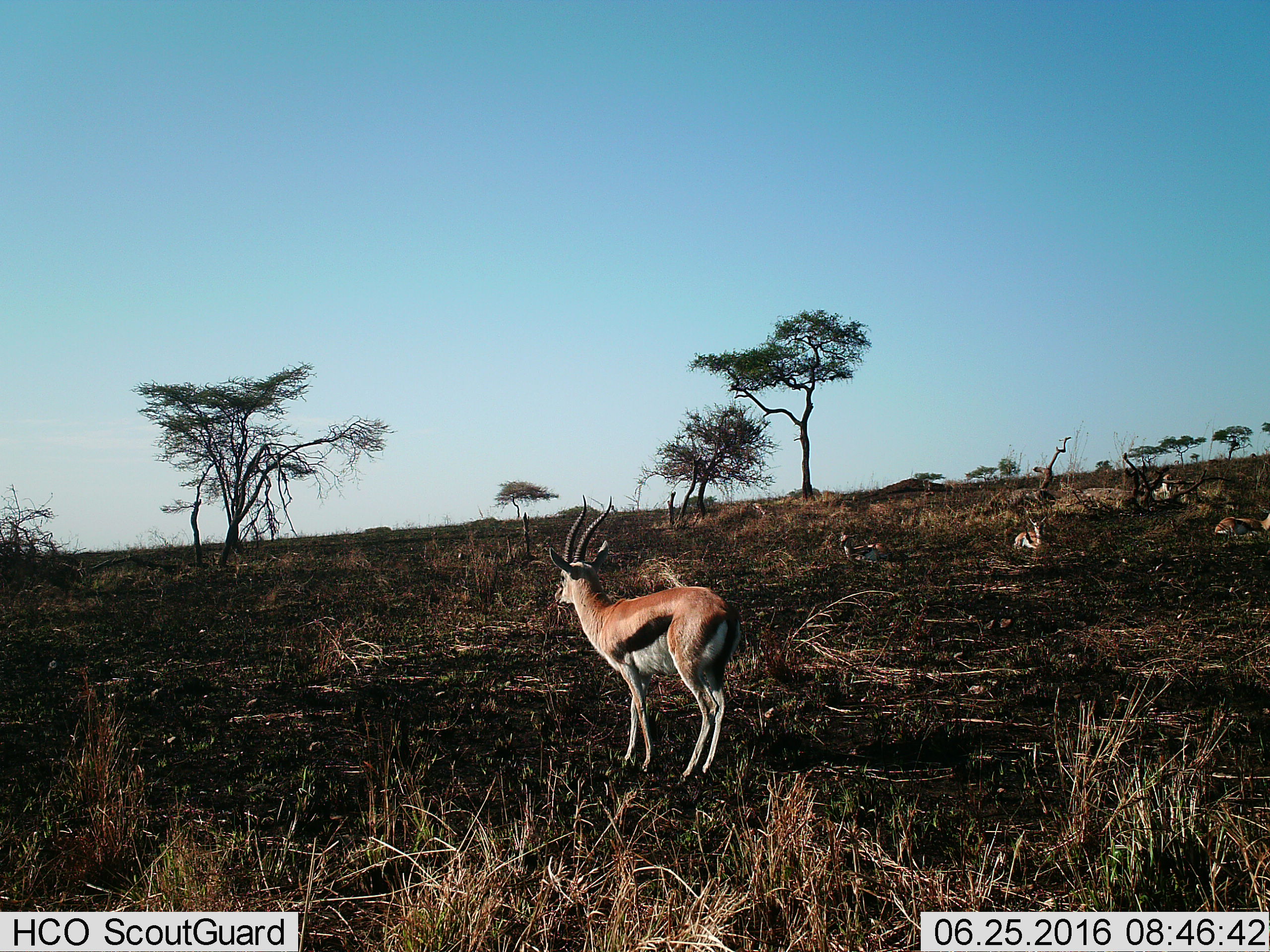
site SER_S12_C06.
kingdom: Animalia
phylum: Chordata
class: Mammalia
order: Artiodactyla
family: Bovidae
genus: Eudorcas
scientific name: Eudorcas thomsonii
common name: thomson's gazelle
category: gazellethomsons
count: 5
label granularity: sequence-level